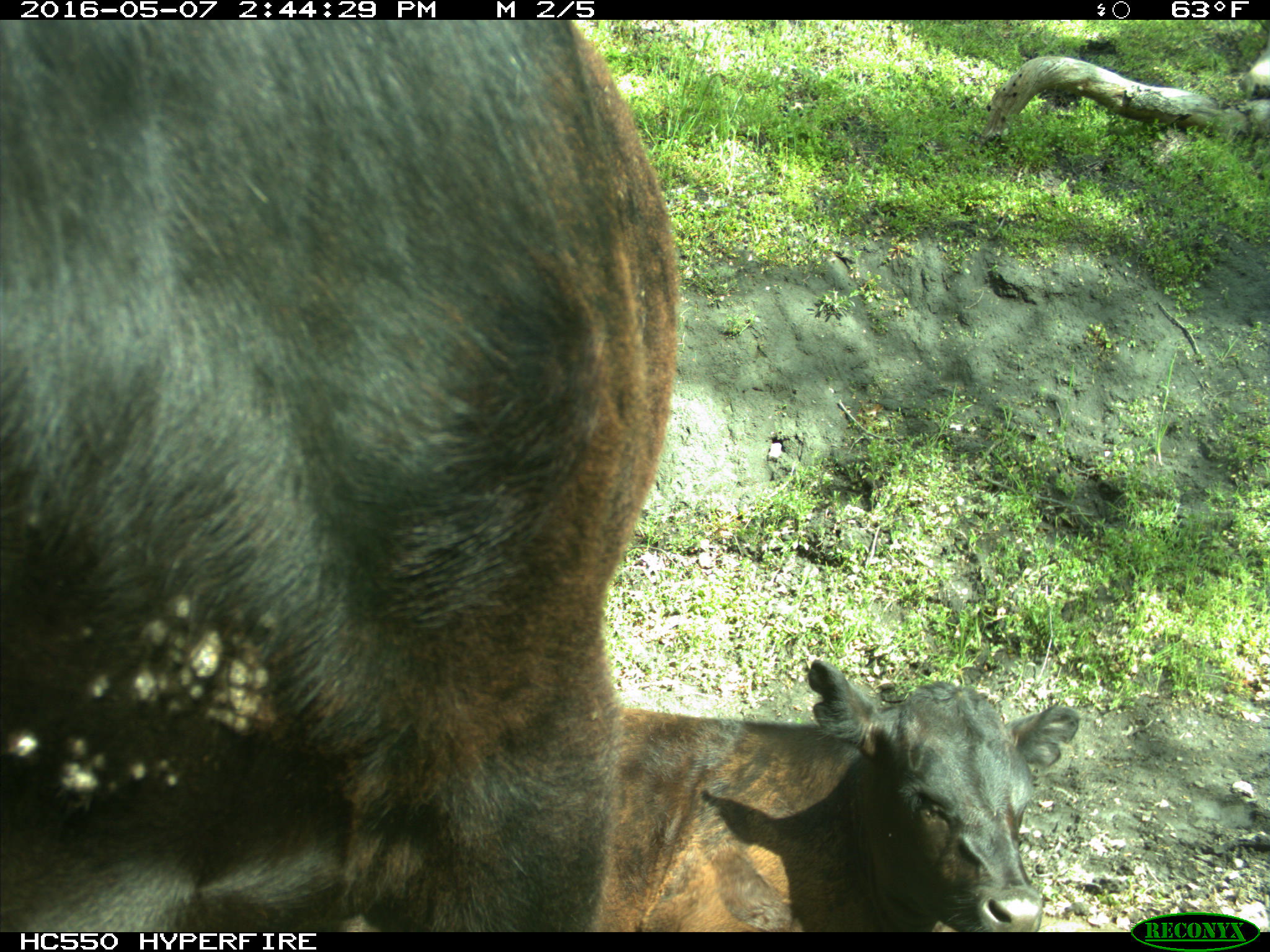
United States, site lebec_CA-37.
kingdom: Animalia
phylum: Chordata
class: Mammalia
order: Artiodactyla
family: Bovidae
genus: Bos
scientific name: Bos taurus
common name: domestic cow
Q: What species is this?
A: Bos taurus (domestic cow).